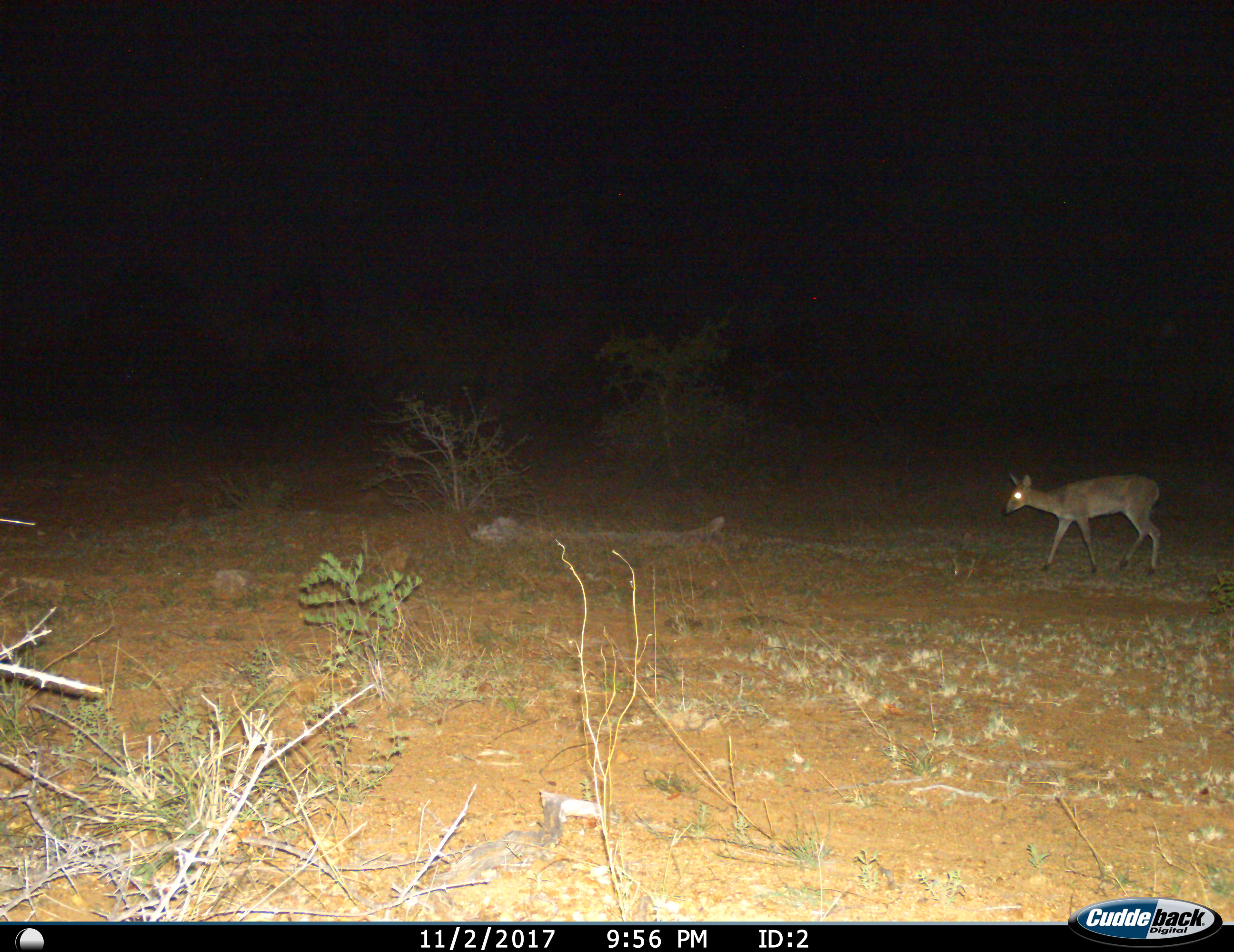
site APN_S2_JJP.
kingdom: Animalia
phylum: Chordata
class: Mammalia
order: Artiodactyla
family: Bovidae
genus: Sylvicapra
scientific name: Sylvicapra grimmia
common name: common duiker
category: duikercommongrey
Duikercommongrey (common duiker) (Sylvicapra grimmia), count 1. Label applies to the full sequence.